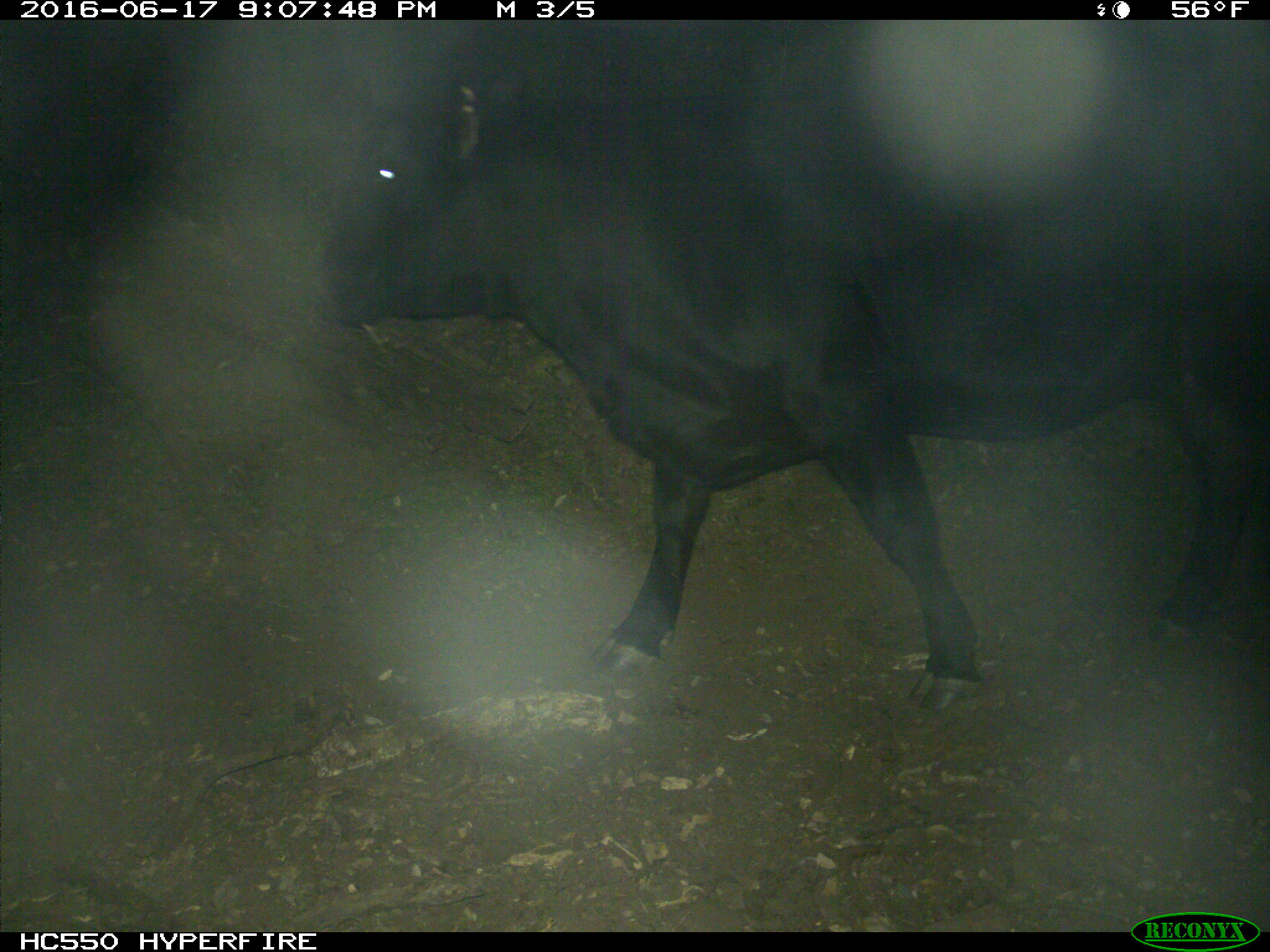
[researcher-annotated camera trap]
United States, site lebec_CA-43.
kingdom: Animalia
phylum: Chordata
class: Mammalia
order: Artiodactyla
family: Bovidae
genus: Bos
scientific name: Bos taurus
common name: domestic cow